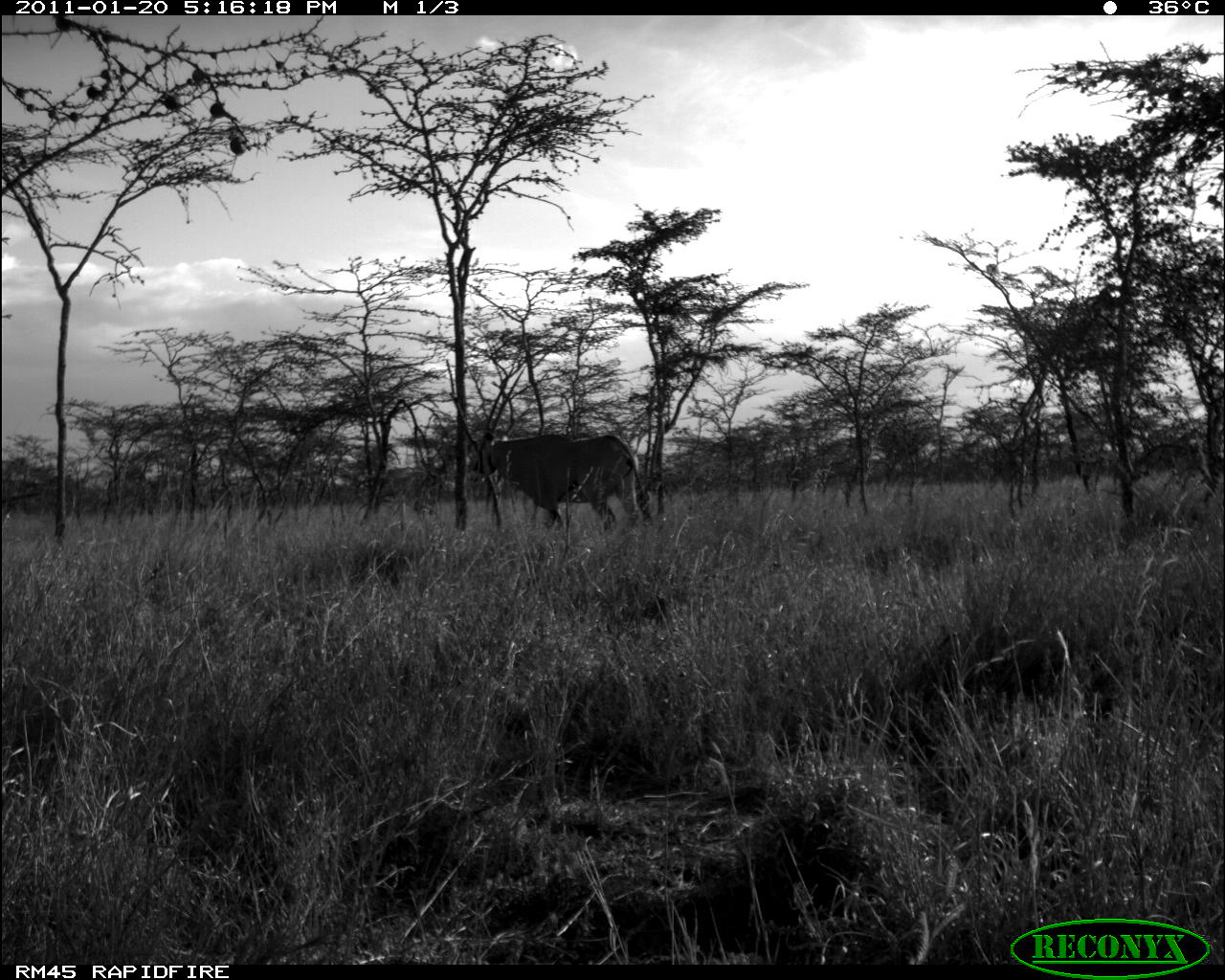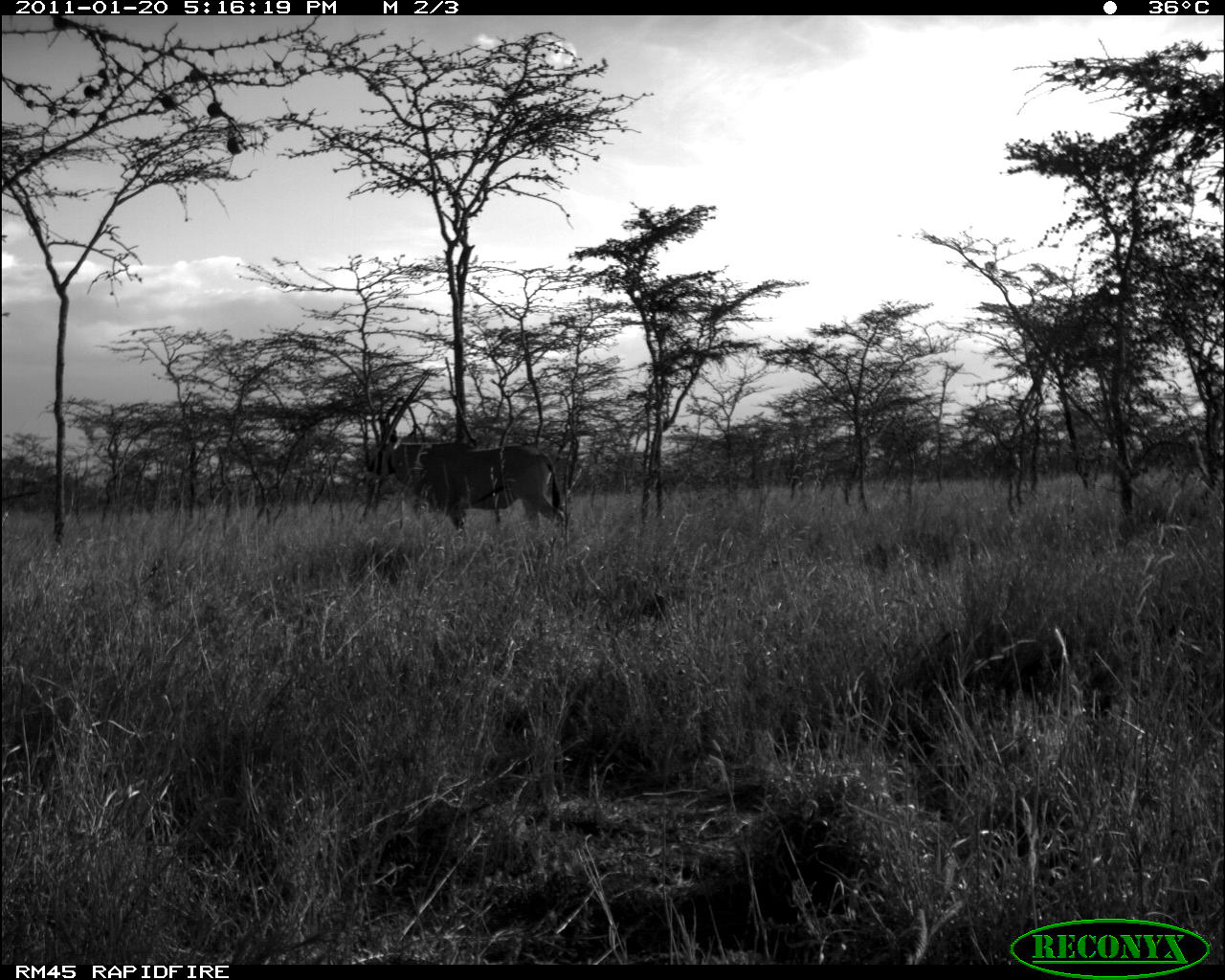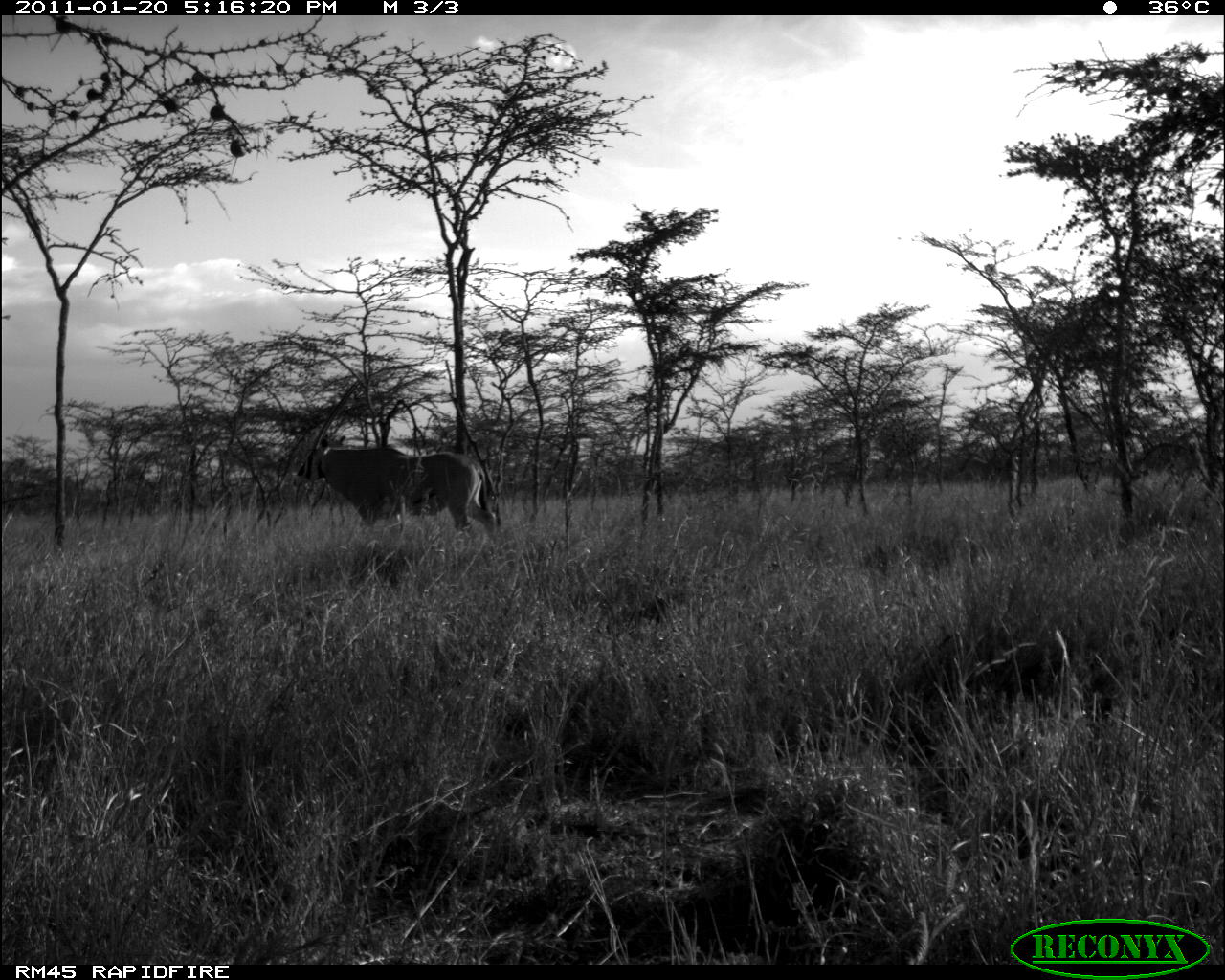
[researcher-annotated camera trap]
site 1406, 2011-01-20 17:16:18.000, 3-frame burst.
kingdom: Animalia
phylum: Chordata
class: Mammalia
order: Artiodactyla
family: Bovidae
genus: Oryx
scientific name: Oryx beisa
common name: east african oryx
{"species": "Oryx beisa (east african oryx)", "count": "1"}